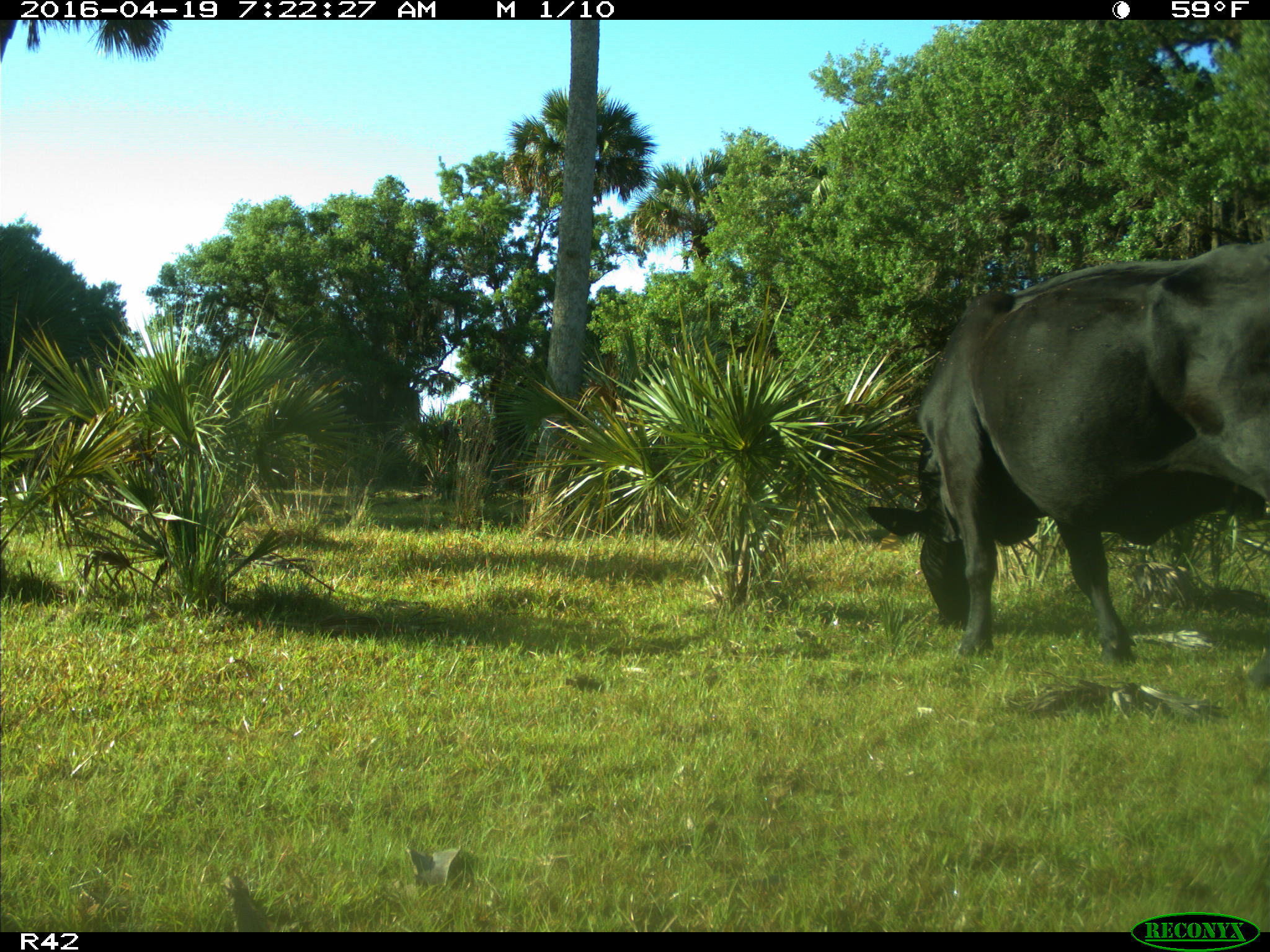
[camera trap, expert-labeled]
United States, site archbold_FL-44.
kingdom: Animalia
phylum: Chordata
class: Mammalia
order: Artiodactyla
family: Bovidae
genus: Bos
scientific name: Bos taurus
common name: domestic cow